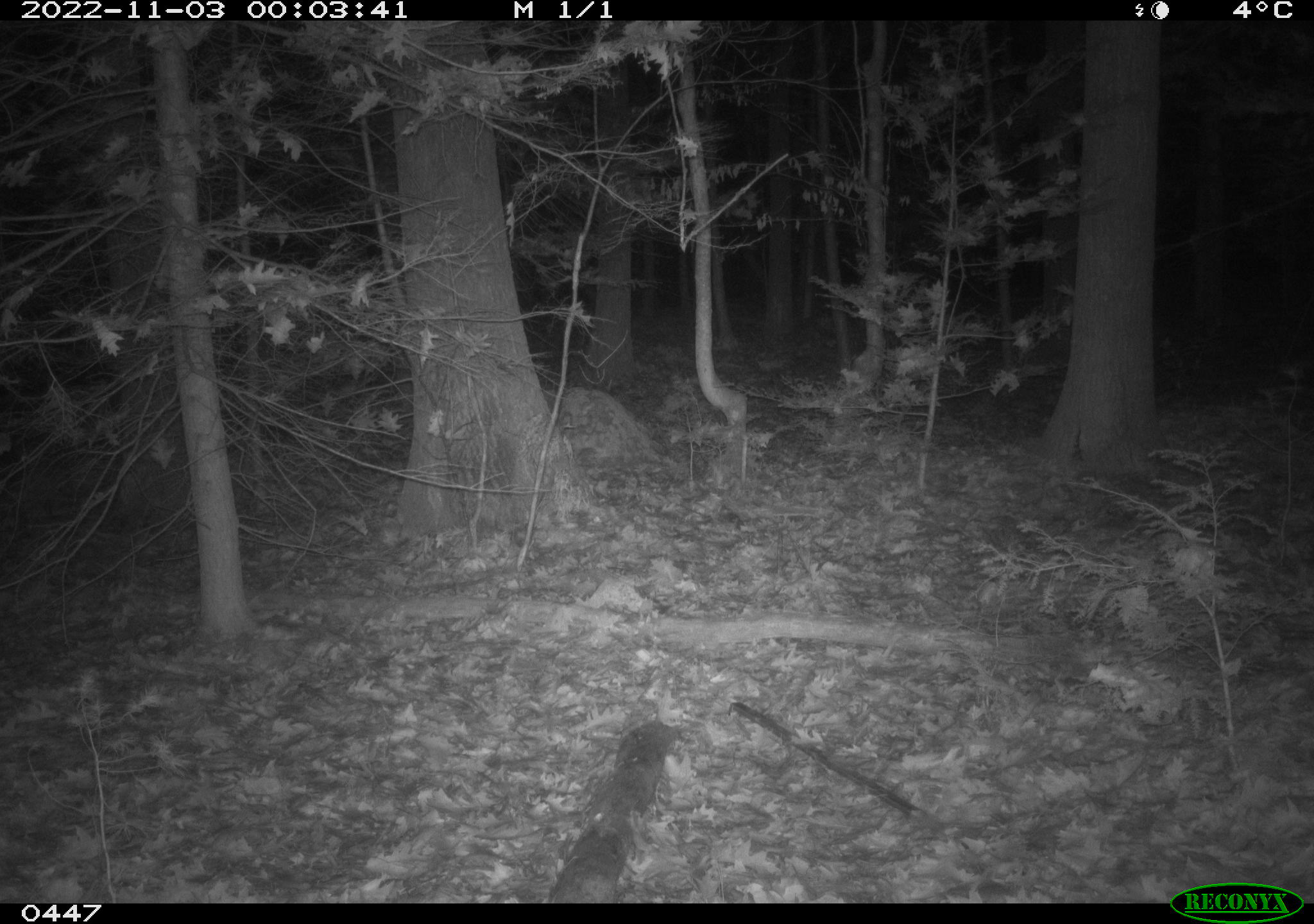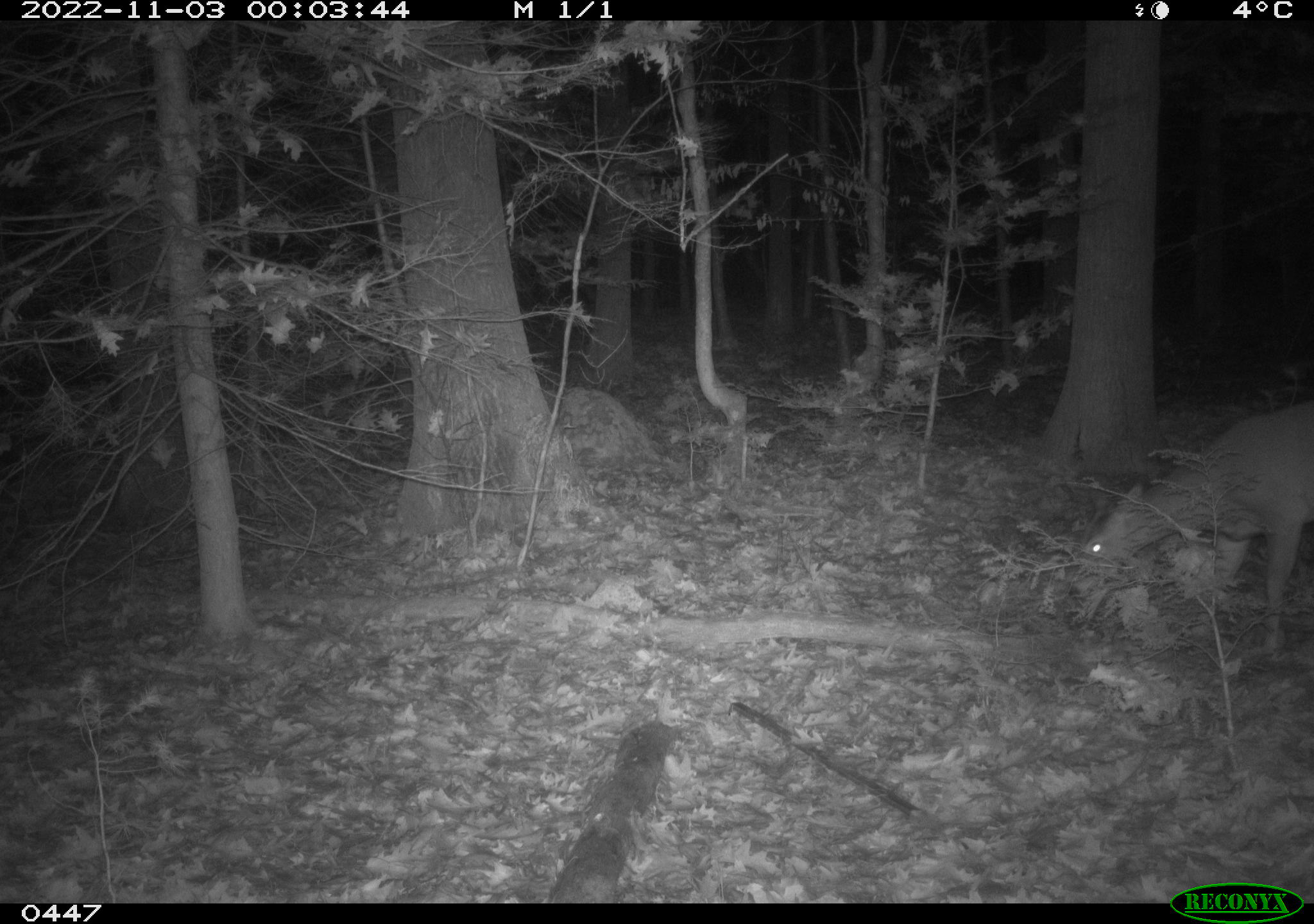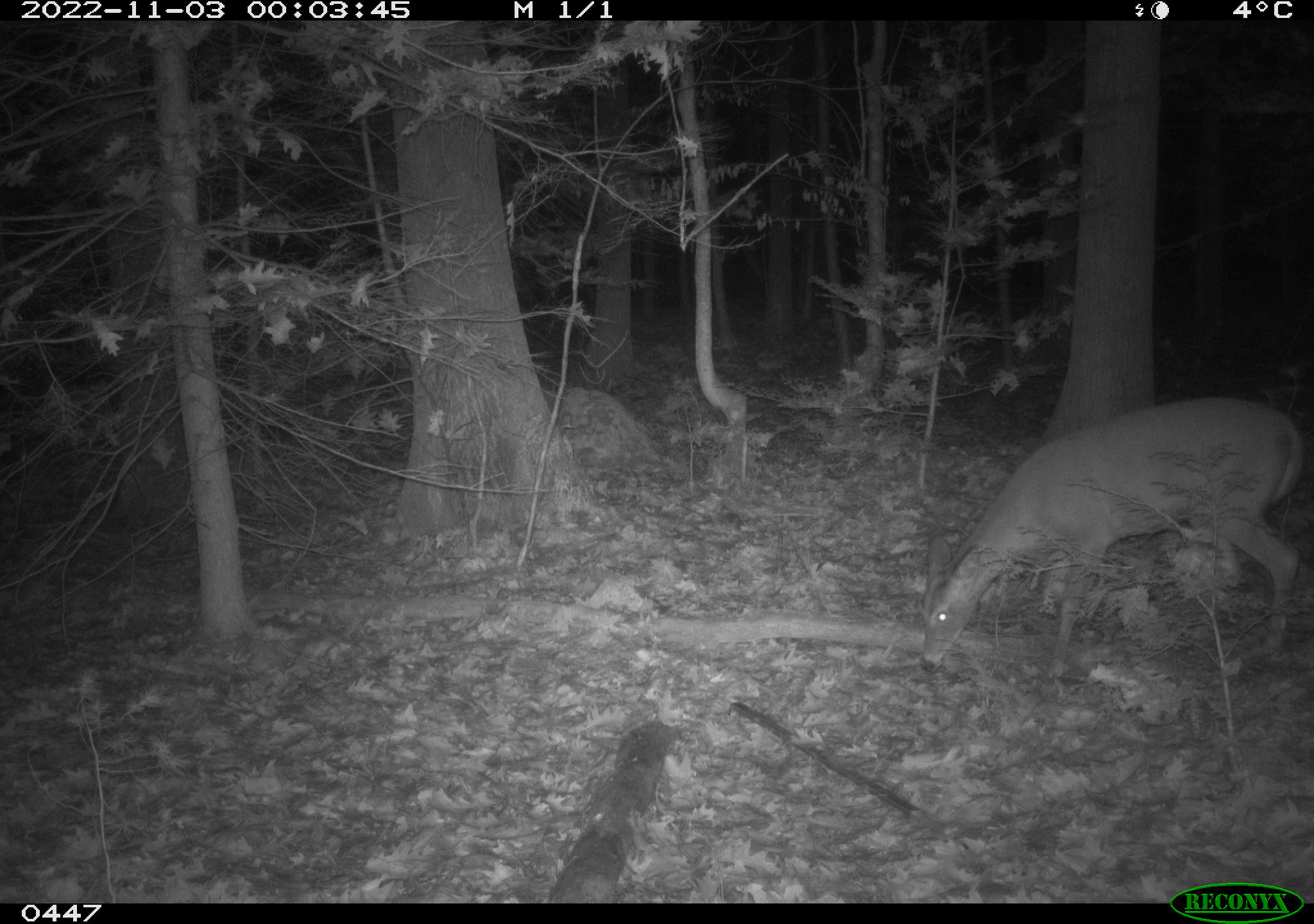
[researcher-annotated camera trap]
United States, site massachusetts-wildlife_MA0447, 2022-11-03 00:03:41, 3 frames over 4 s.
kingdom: Animalia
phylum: Chordata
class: Mammalia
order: Artiodactyla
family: Cervidae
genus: Odocoileus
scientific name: Odocoileus virginianus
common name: white-tailed deer